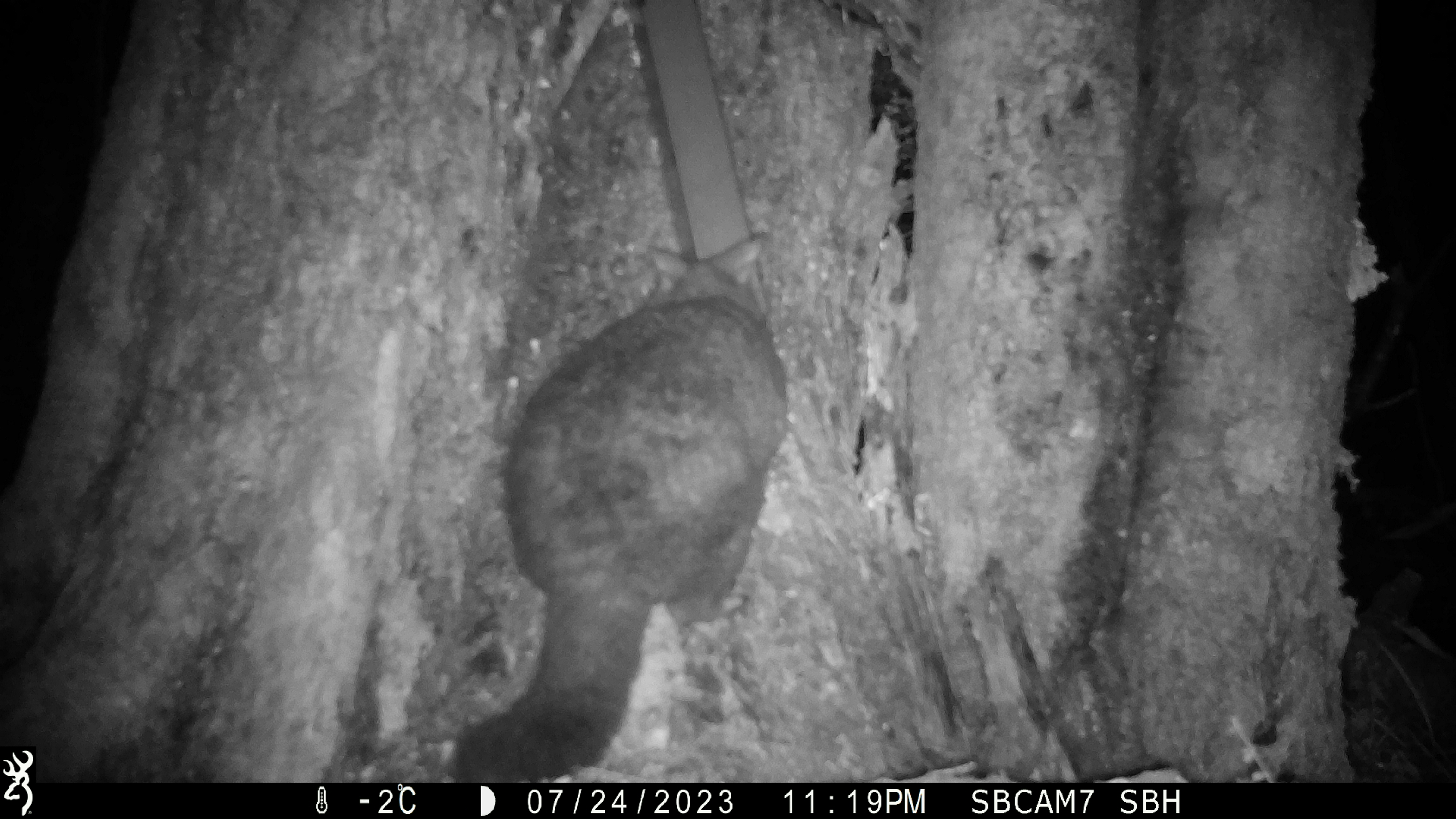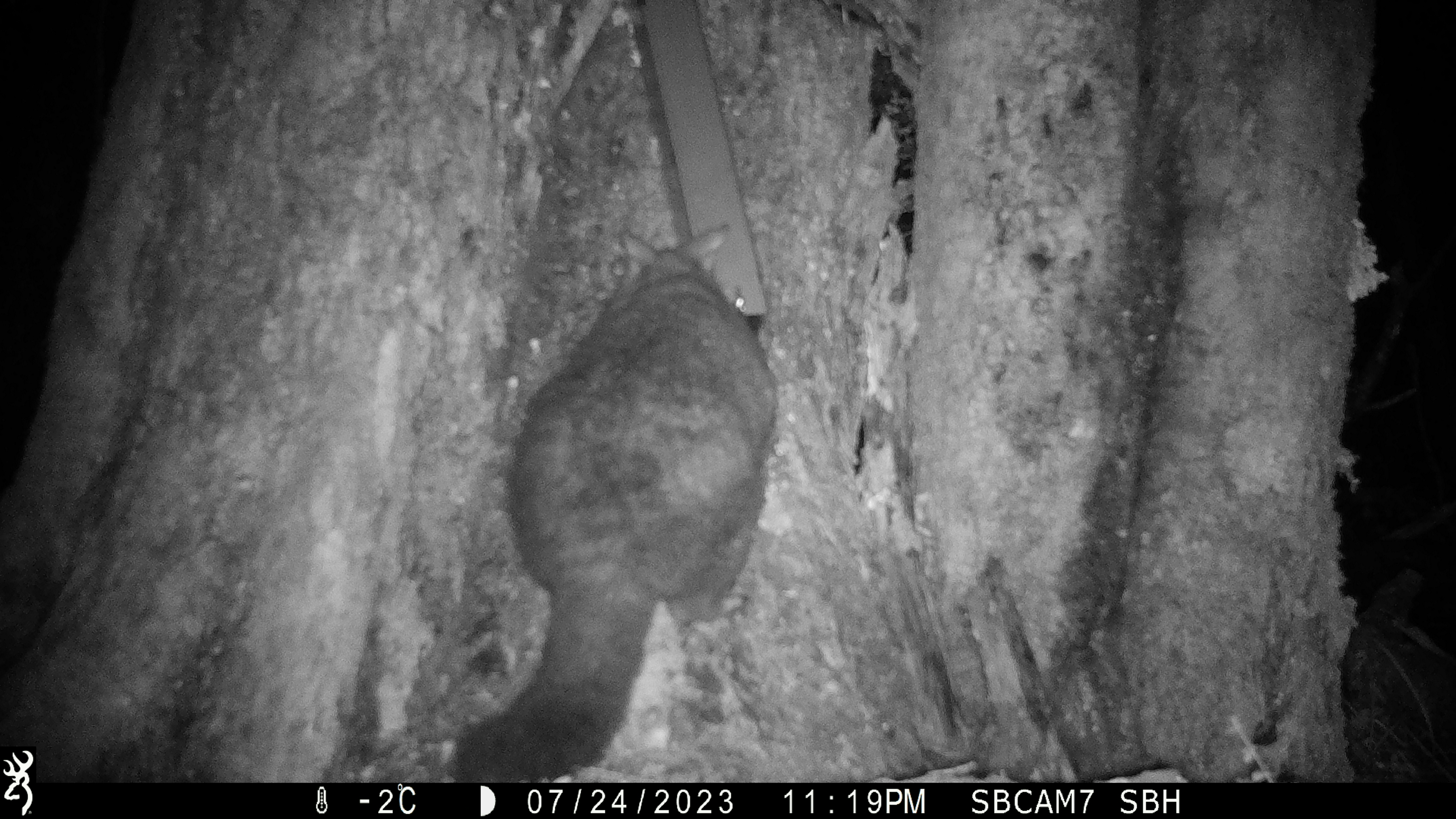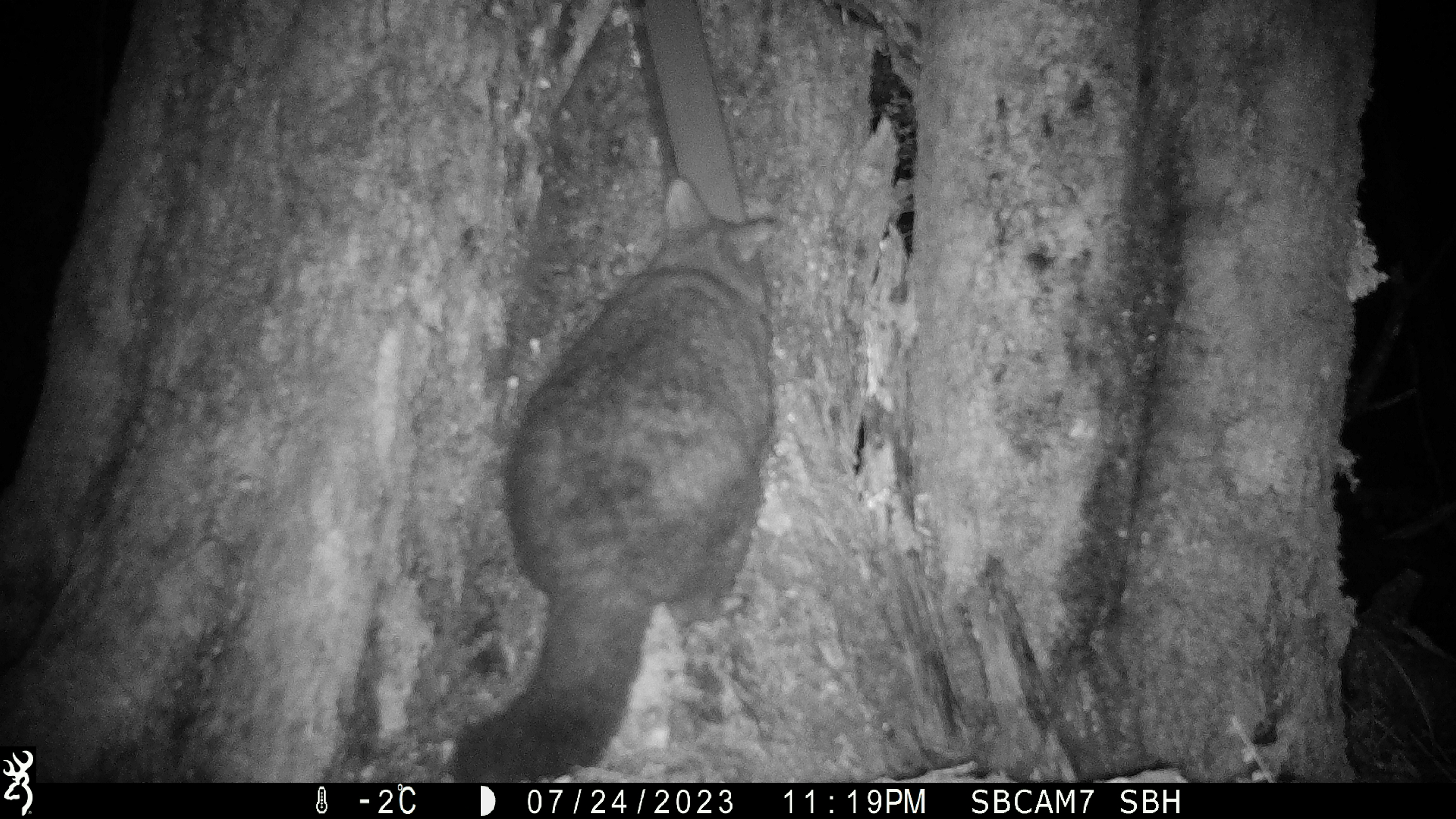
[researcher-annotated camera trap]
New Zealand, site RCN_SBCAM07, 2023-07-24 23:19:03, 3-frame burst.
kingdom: Animalia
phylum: Chordata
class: Mammalia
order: Diprotodontia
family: Phalangeridae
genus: Trichosurus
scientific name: Trichosurus vulpecula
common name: common brushtail possum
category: possum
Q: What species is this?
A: Possum (common brushtail possum) (Trichosurus vulpecula).